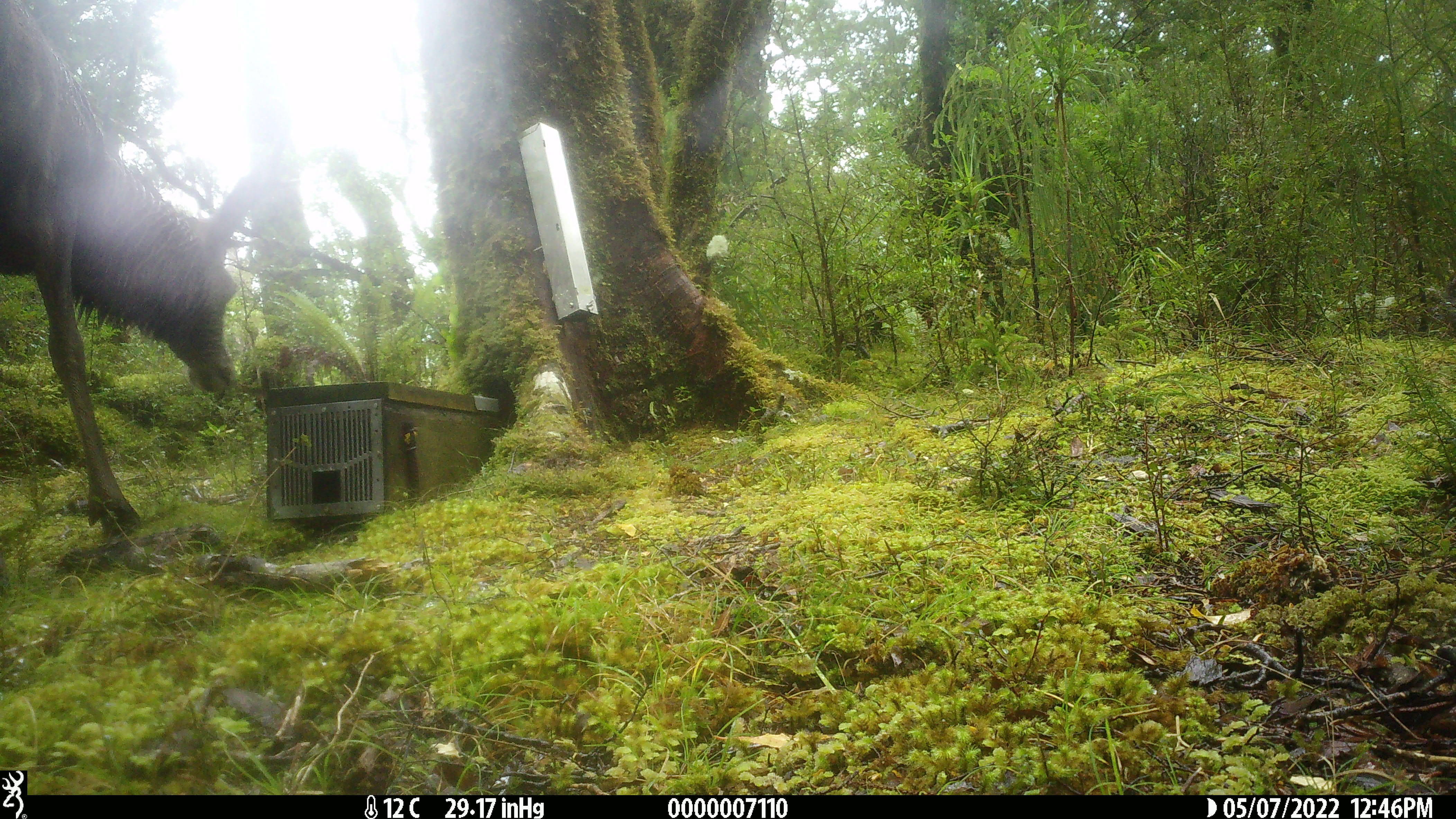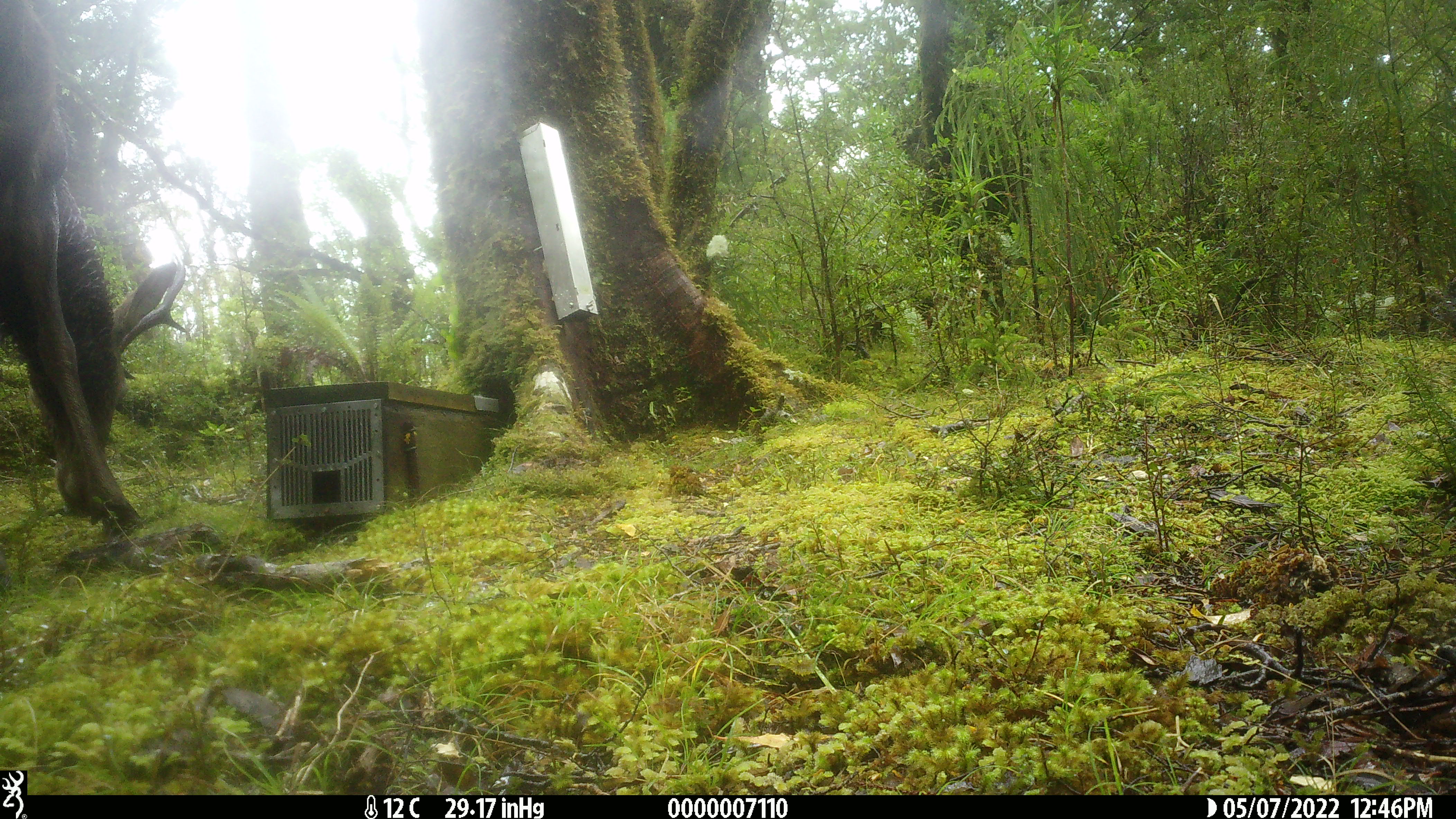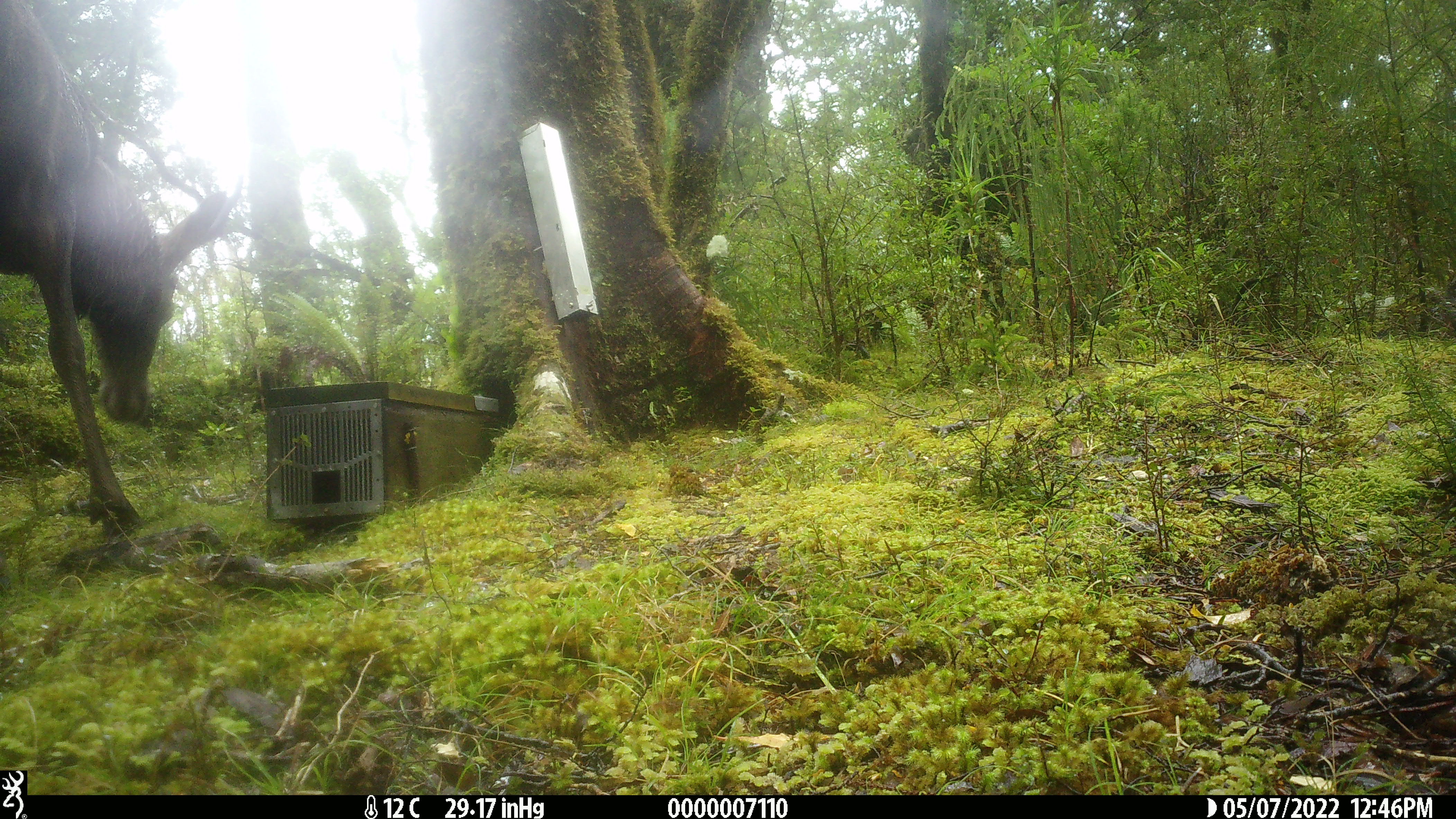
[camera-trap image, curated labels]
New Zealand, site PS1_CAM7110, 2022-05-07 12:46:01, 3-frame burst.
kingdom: Animalia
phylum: Chordata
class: Mammalia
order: Artiodactyla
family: Cervidae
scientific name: Cervidae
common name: deer